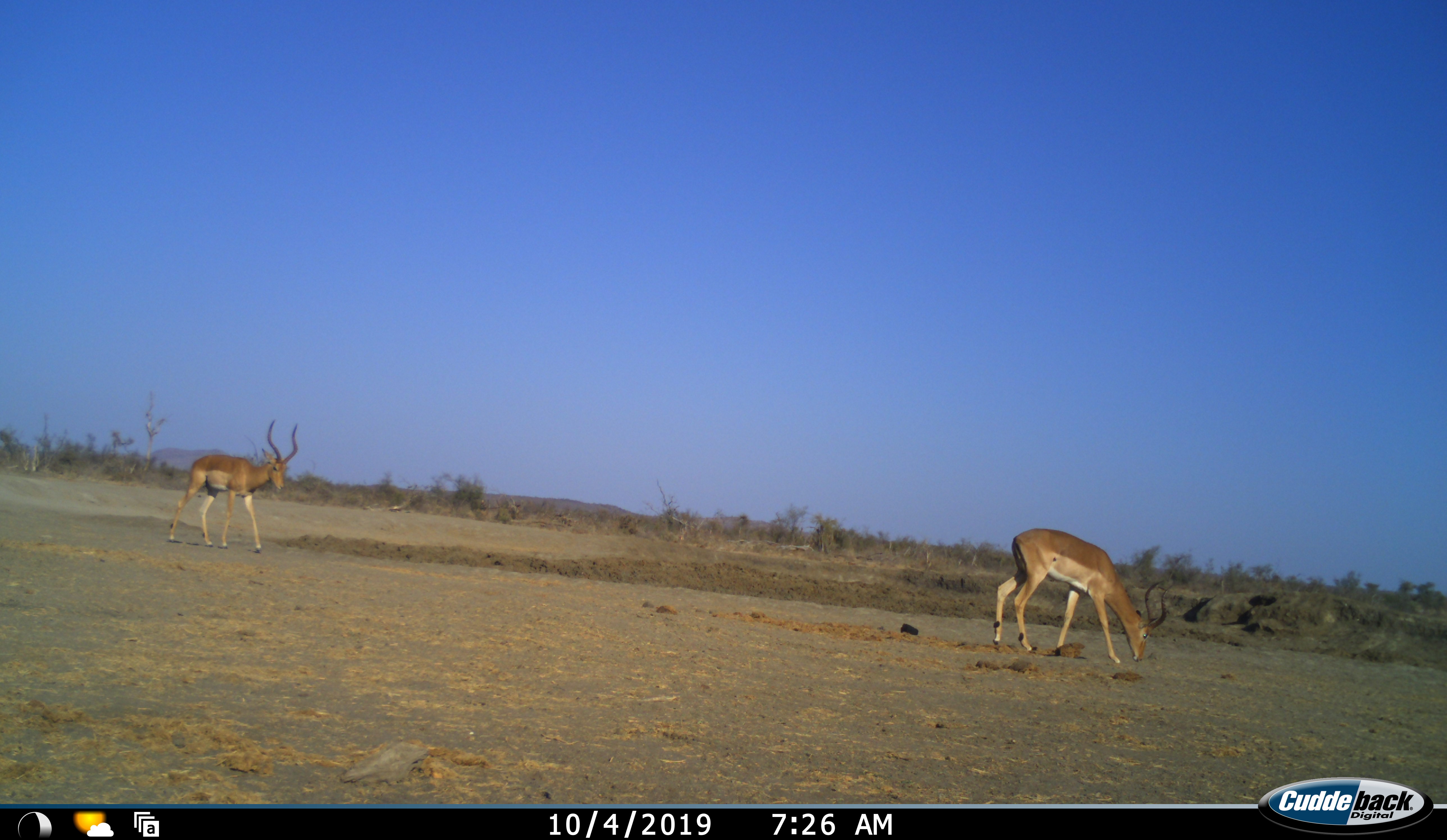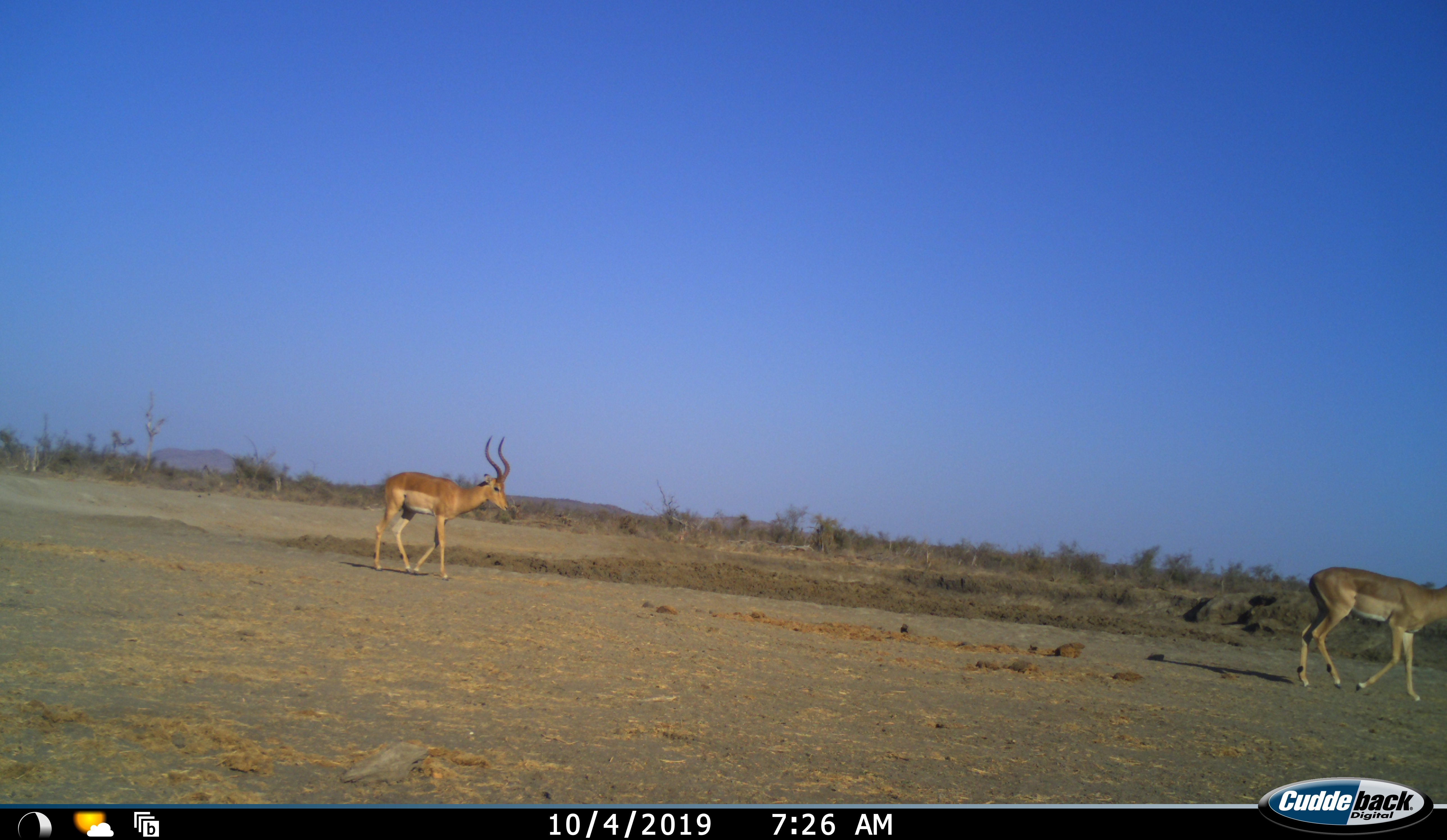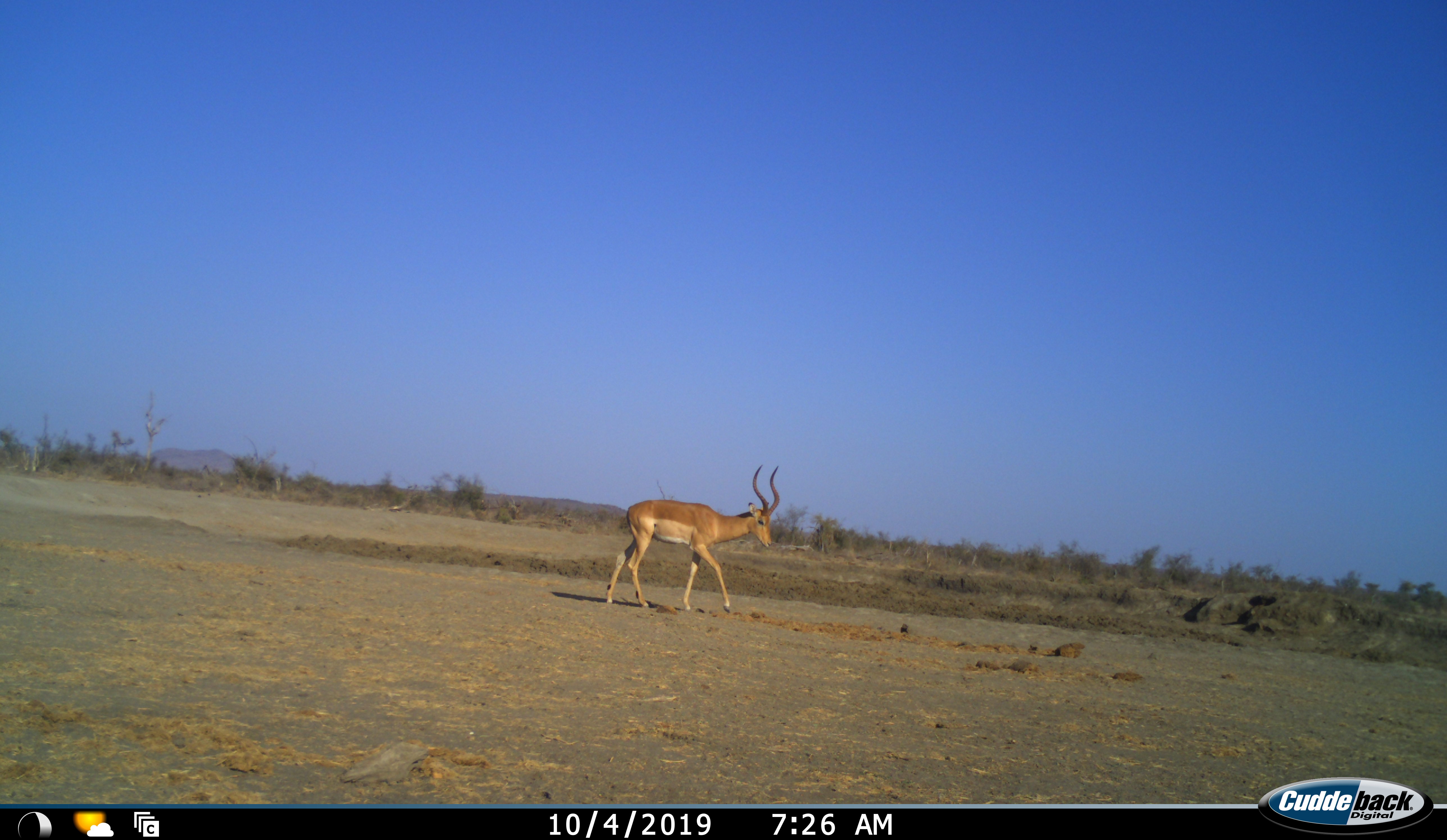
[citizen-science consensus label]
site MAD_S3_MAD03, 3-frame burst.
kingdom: Animalia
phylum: Chordata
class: Mammalia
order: Artiodactyla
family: Bovidae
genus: Aepyceros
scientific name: Aepyceros melampus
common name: impala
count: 2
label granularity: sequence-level